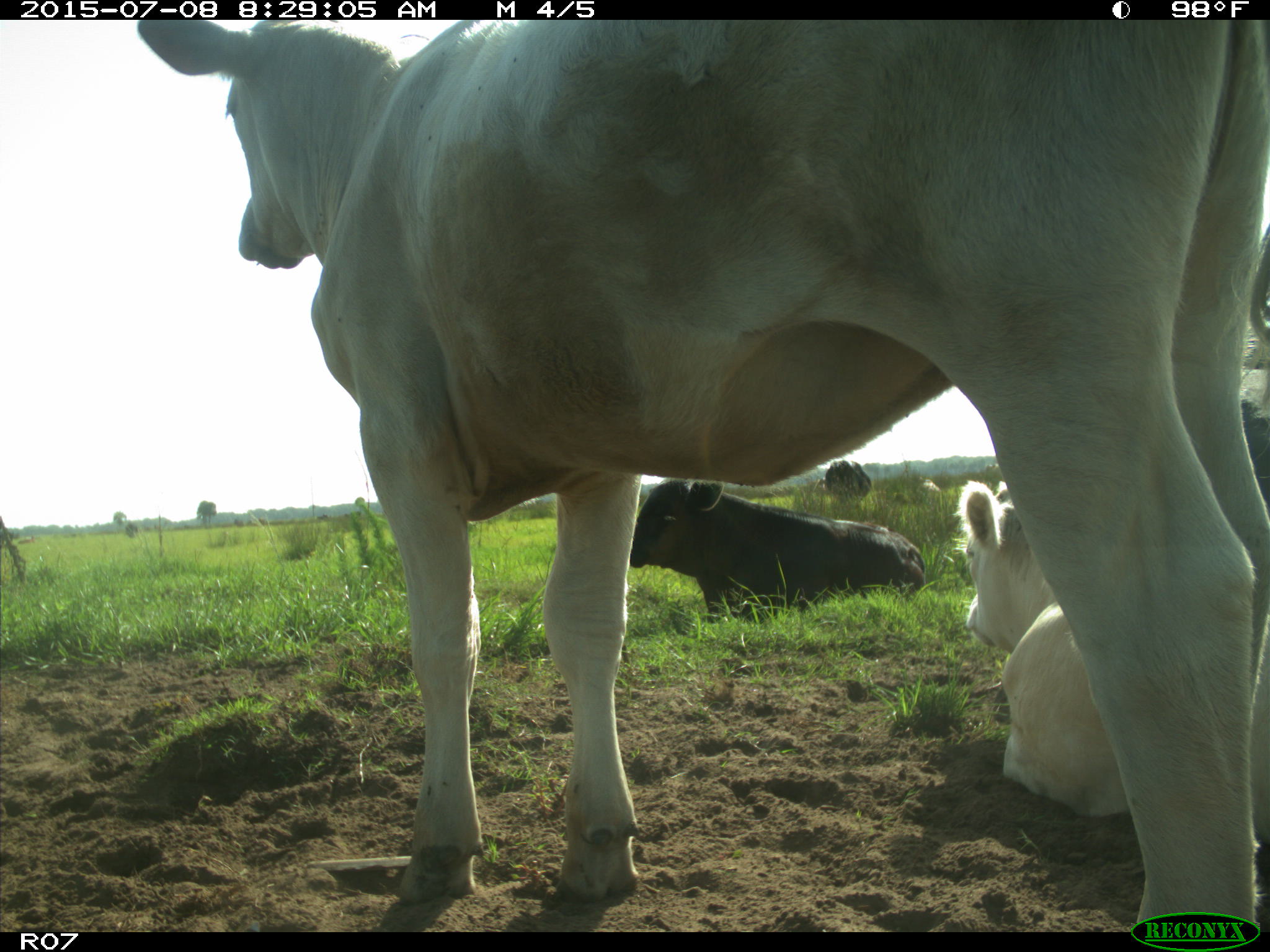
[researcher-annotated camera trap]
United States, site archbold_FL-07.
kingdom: Animalia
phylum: Chordata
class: Mammalia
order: Artiodactyla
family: Bovidae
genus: Bos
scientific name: Bos taurus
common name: domestic cow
Bos taurus (domestic cow).